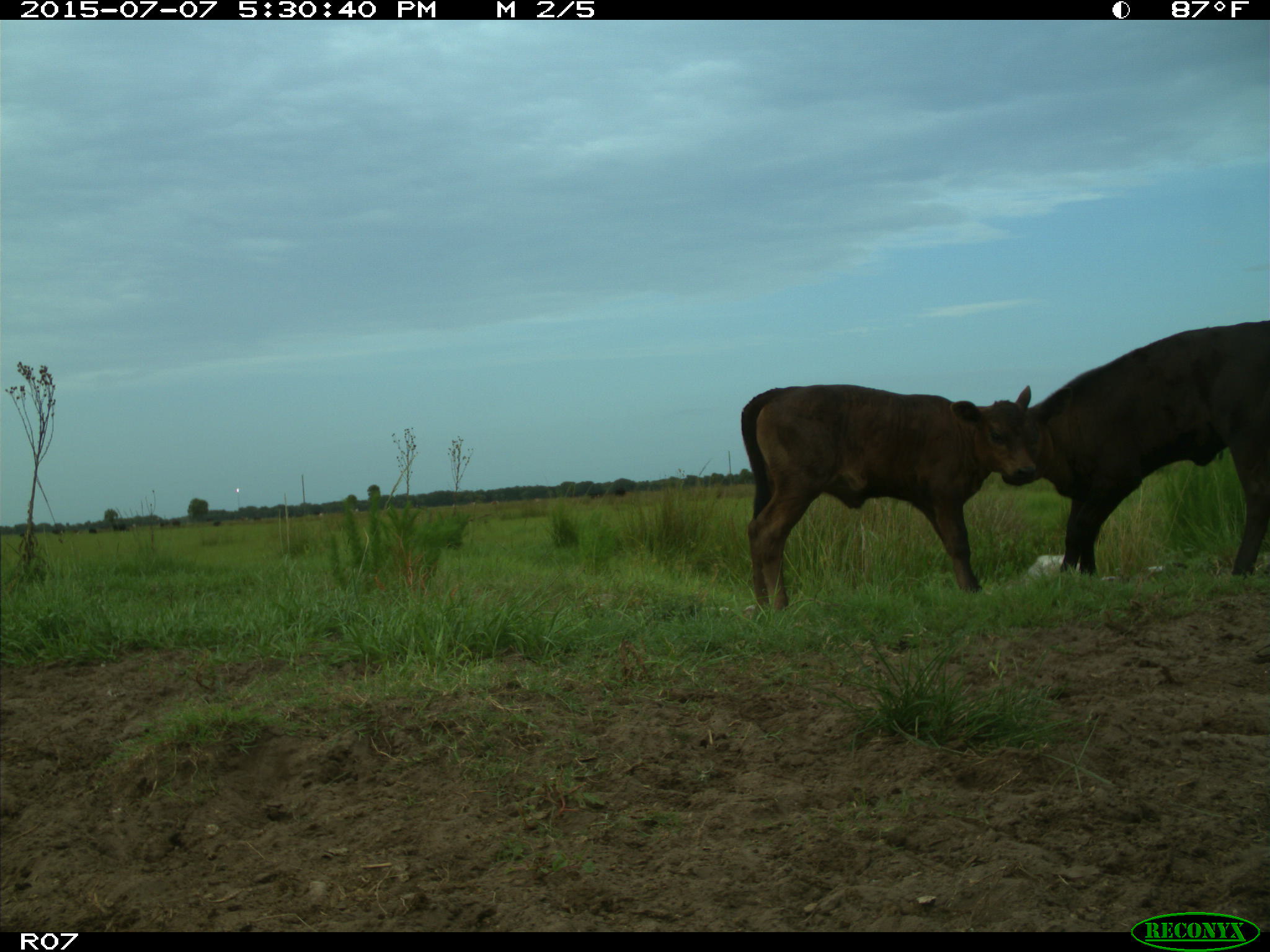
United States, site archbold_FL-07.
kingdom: Animalia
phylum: Chordata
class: Mammalia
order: Artiodactyla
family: Bovidae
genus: Bos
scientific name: Bos taurus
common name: domestic cow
Bos taurus (domestic cow).